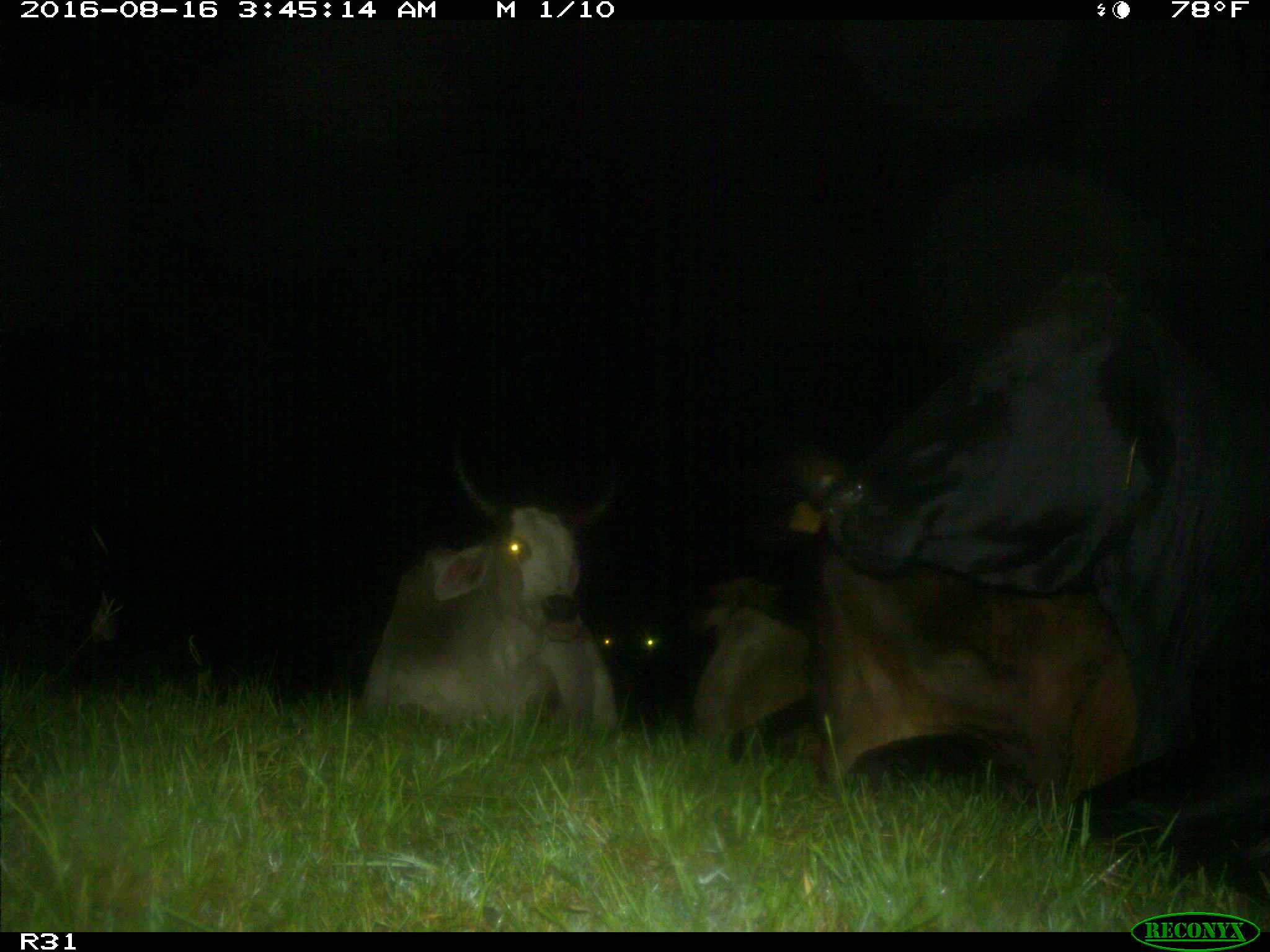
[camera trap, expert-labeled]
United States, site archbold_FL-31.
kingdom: Animalia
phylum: Chordata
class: Mammalia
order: Artiodactyla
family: Bovidae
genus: Bos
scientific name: Bos taurus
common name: domestic cow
Bos taurus (domestic cow).